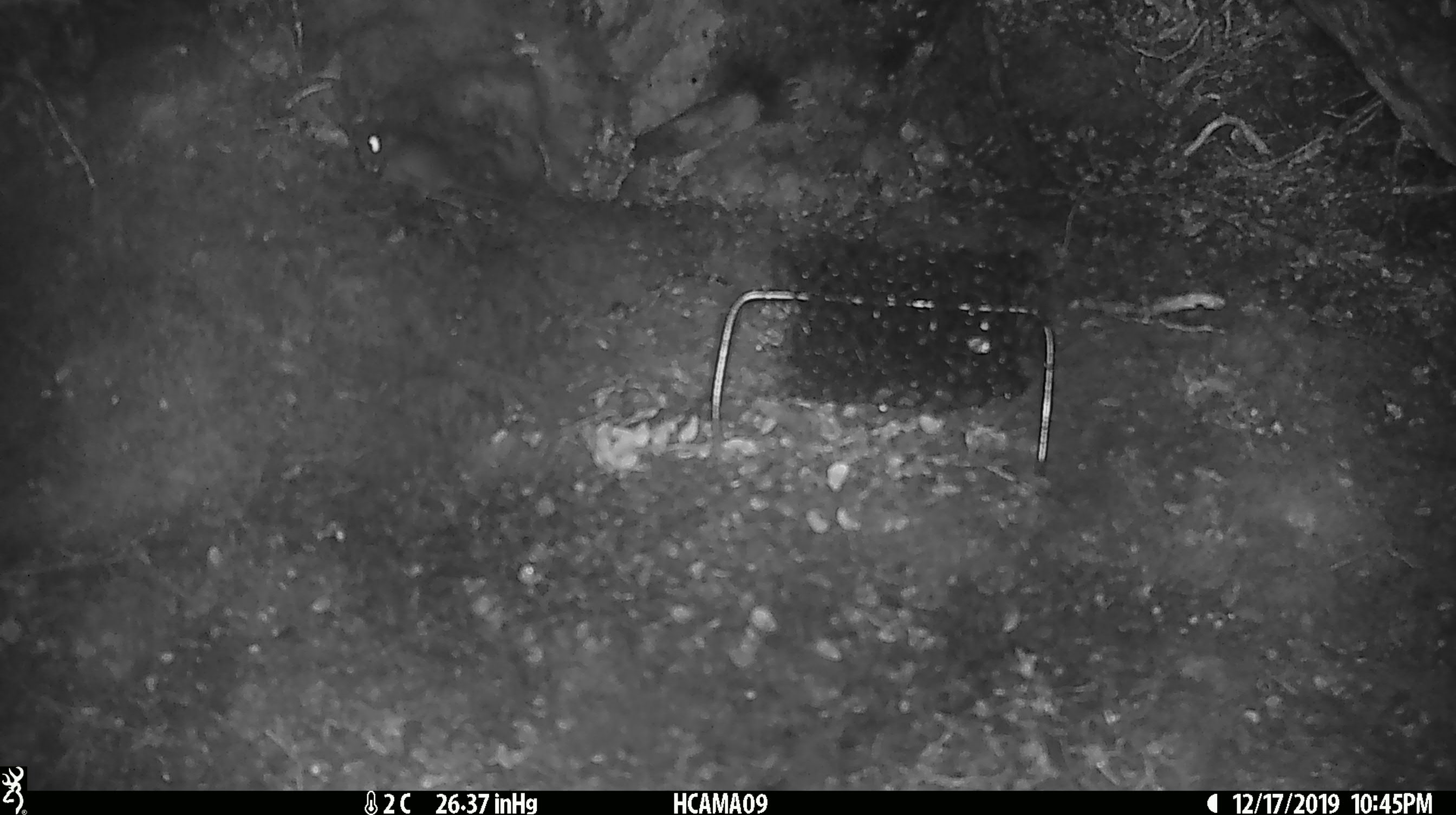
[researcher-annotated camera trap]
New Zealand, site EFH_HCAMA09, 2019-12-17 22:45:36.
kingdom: Animalia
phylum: Chordata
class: Mammalia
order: Rodentia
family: Muridae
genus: Mus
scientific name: Mus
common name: mouse